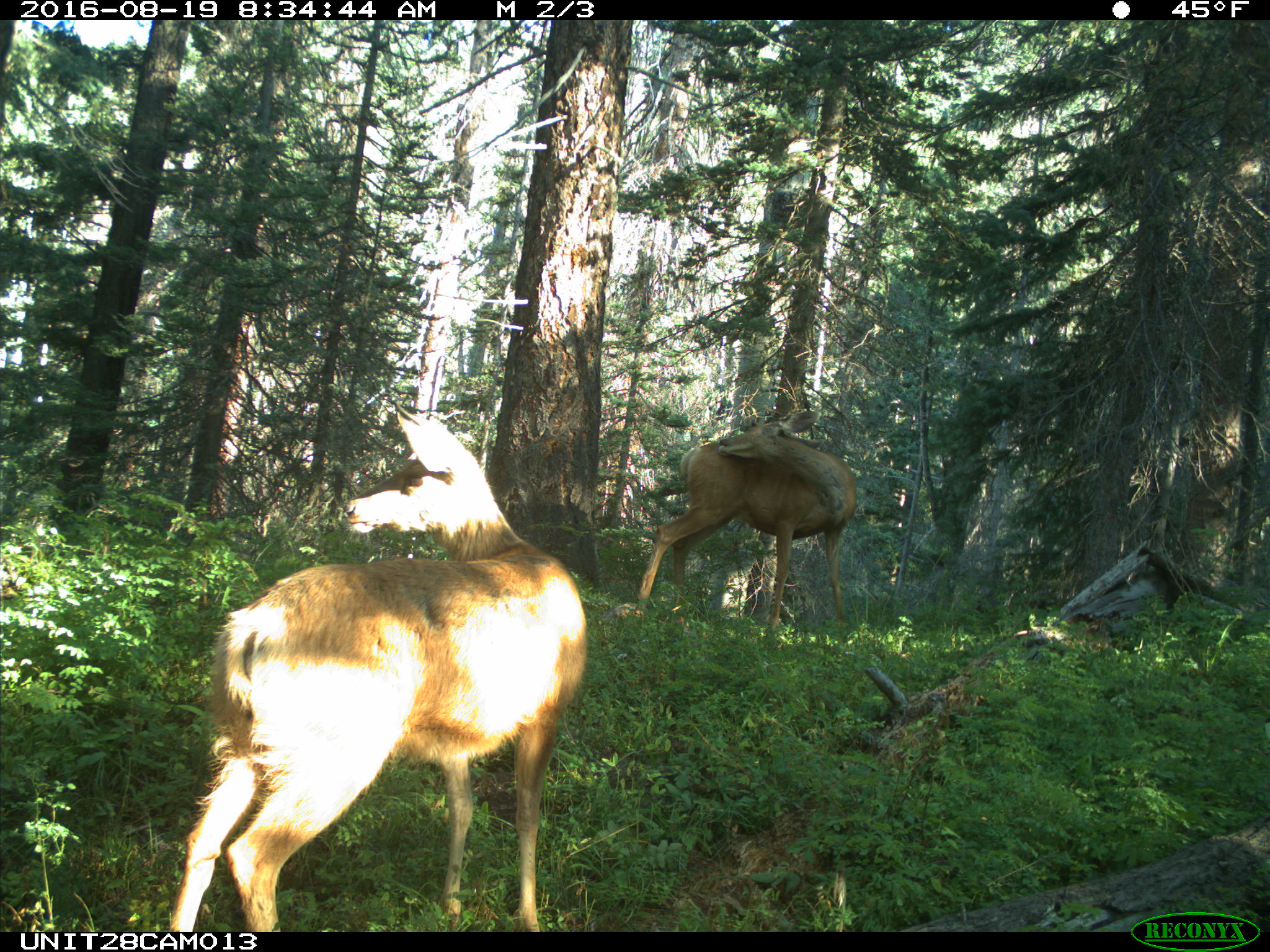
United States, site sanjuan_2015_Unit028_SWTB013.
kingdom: Animalia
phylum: Chordata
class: Mammalia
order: Artiodactyla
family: Cervidae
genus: Odocoileus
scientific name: Odocoileus hemionus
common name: mule deer